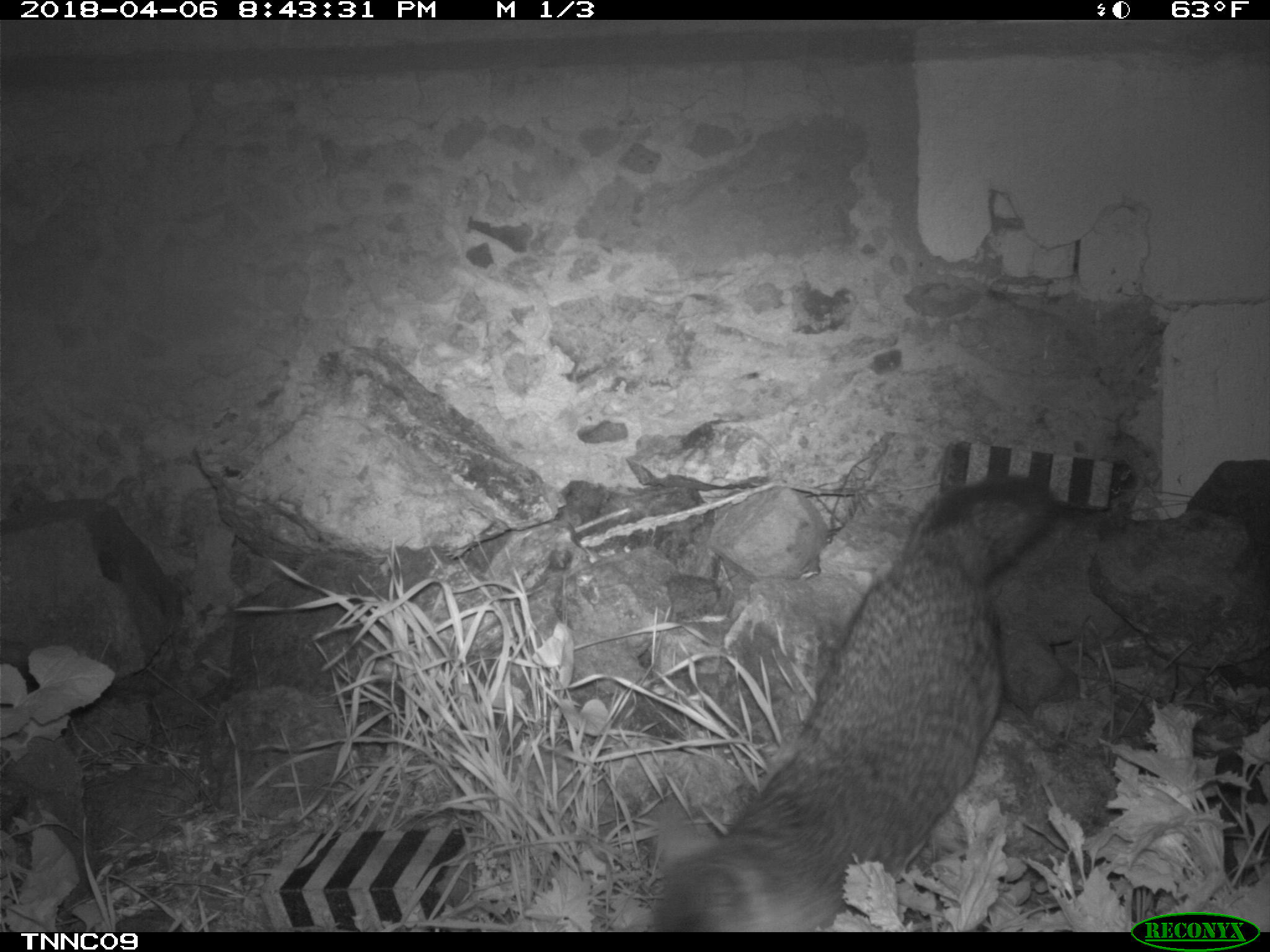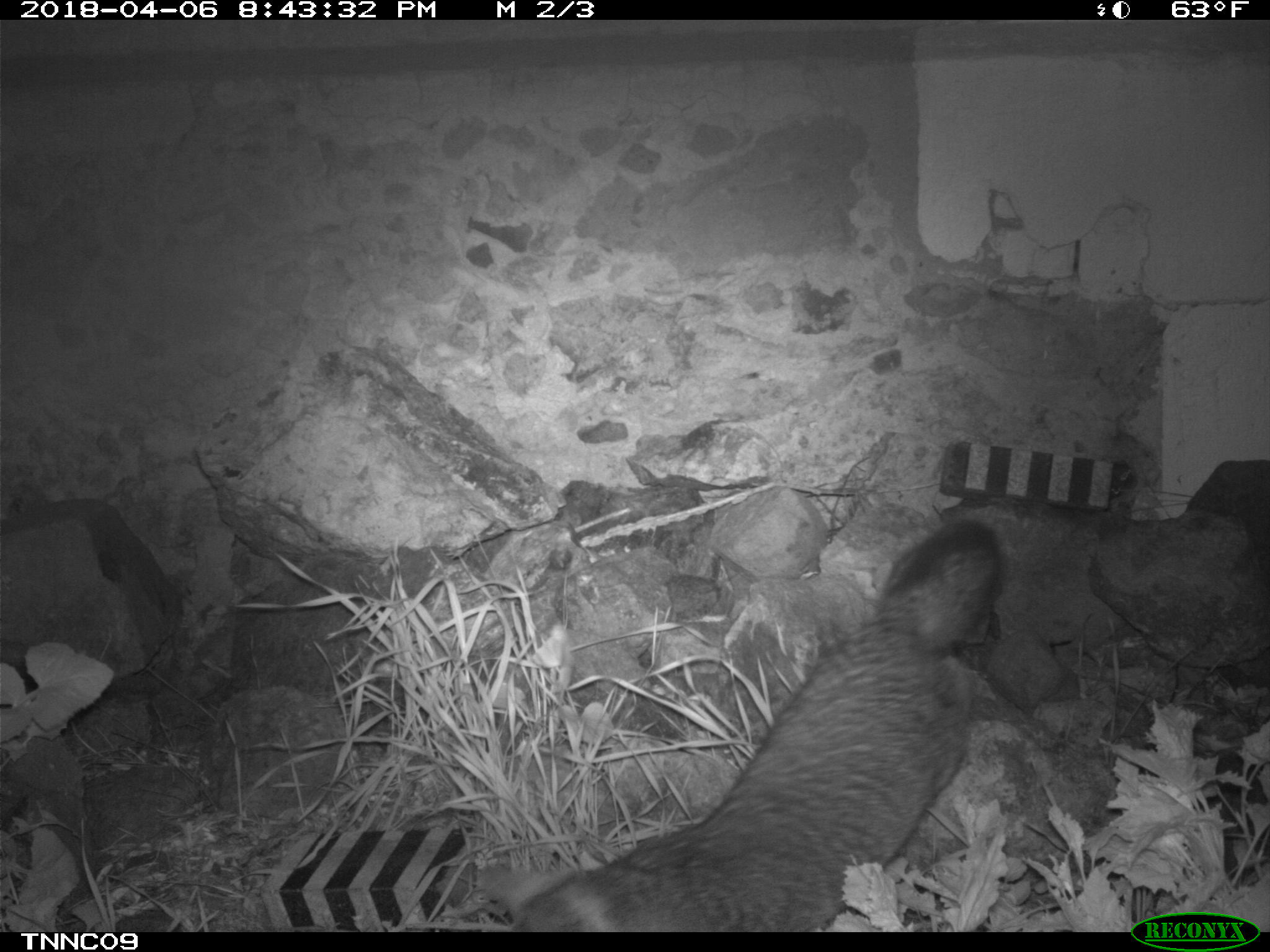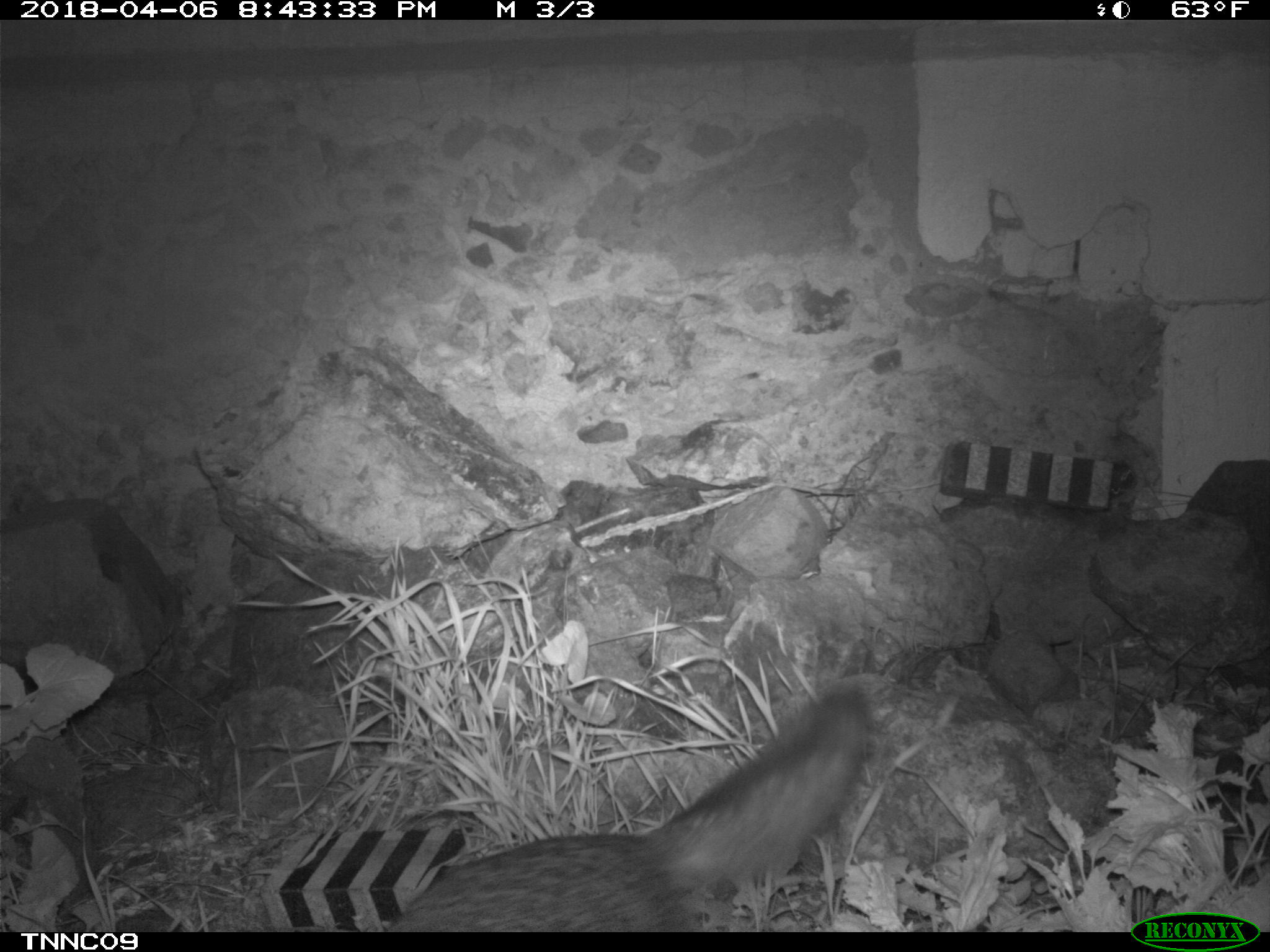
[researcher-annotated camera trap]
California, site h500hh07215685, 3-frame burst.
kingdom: Animalia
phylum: Chordata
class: Mammalia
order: Carnivora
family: Canidae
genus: Urocyon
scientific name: Urocyon littoralis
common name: island fox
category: fox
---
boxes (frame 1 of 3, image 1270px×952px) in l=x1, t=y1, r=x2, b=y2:
fox: l=652, t=475, r=1055, b=930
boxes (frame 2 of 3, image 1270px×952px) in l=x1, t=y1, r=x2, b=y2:
fox: l=482, t=521, r=1003, b=932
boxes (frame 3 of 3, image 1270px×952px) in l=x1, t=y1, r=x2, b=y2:
fox: l=387, t=691, r=872, b=932